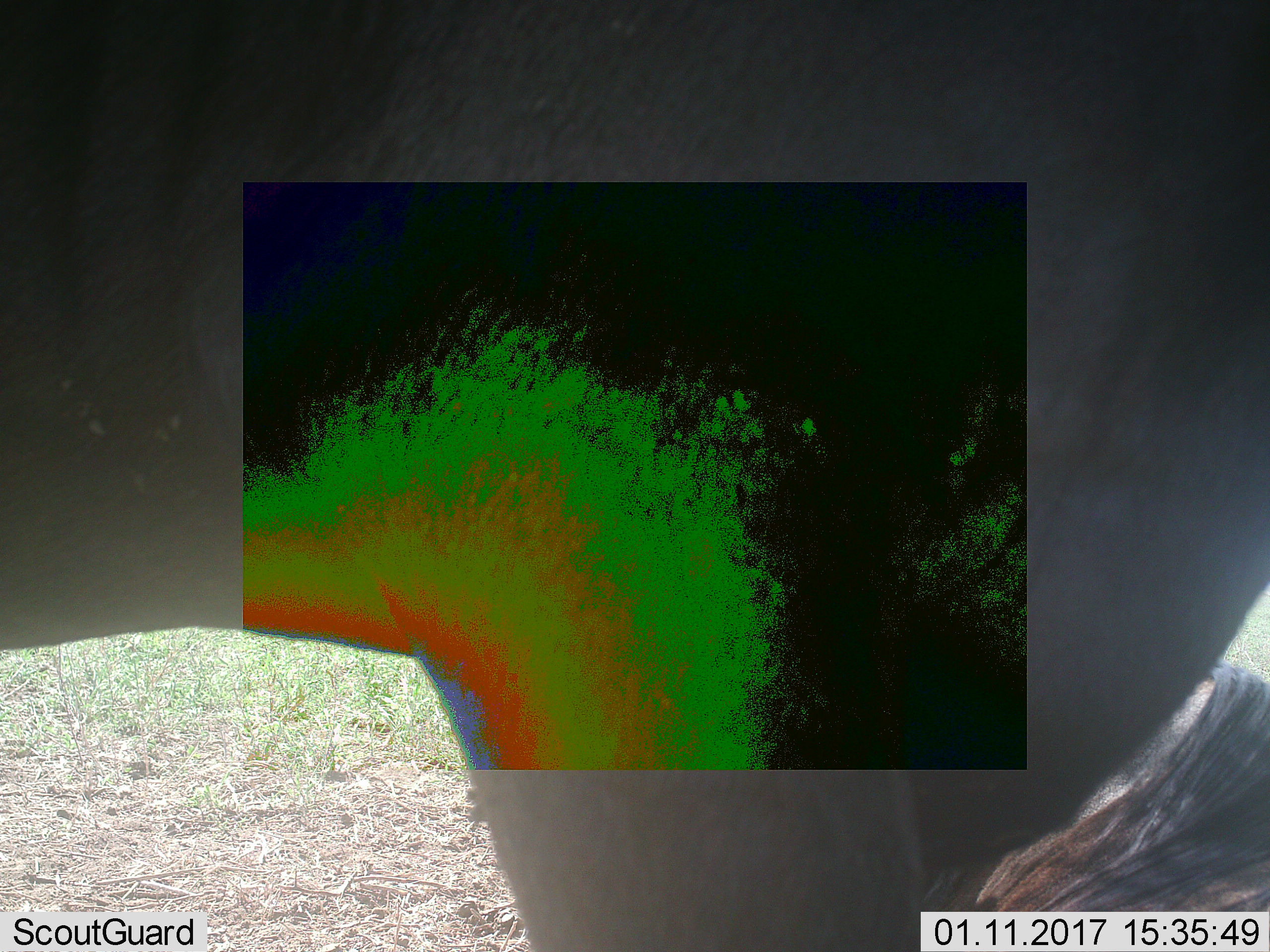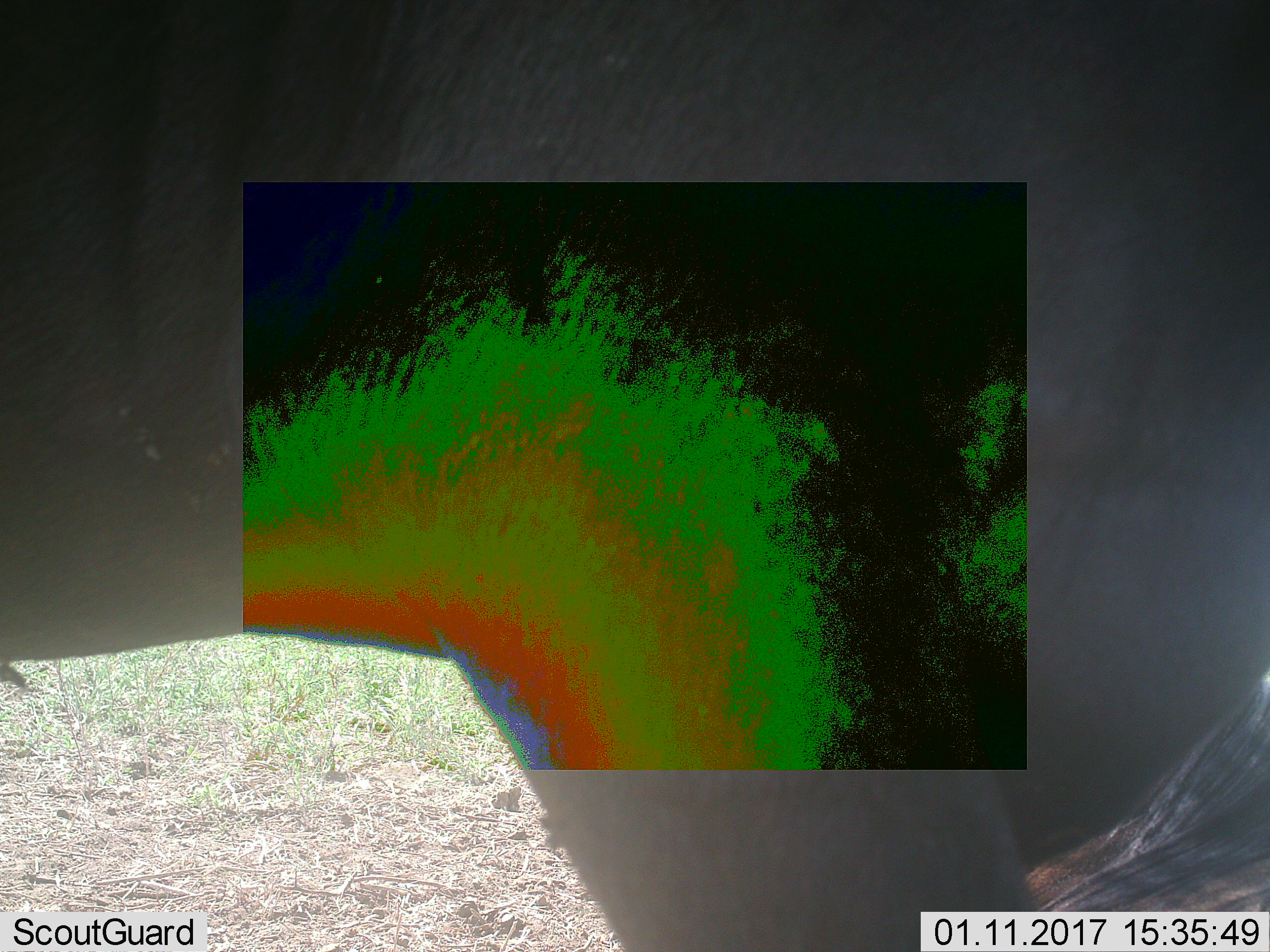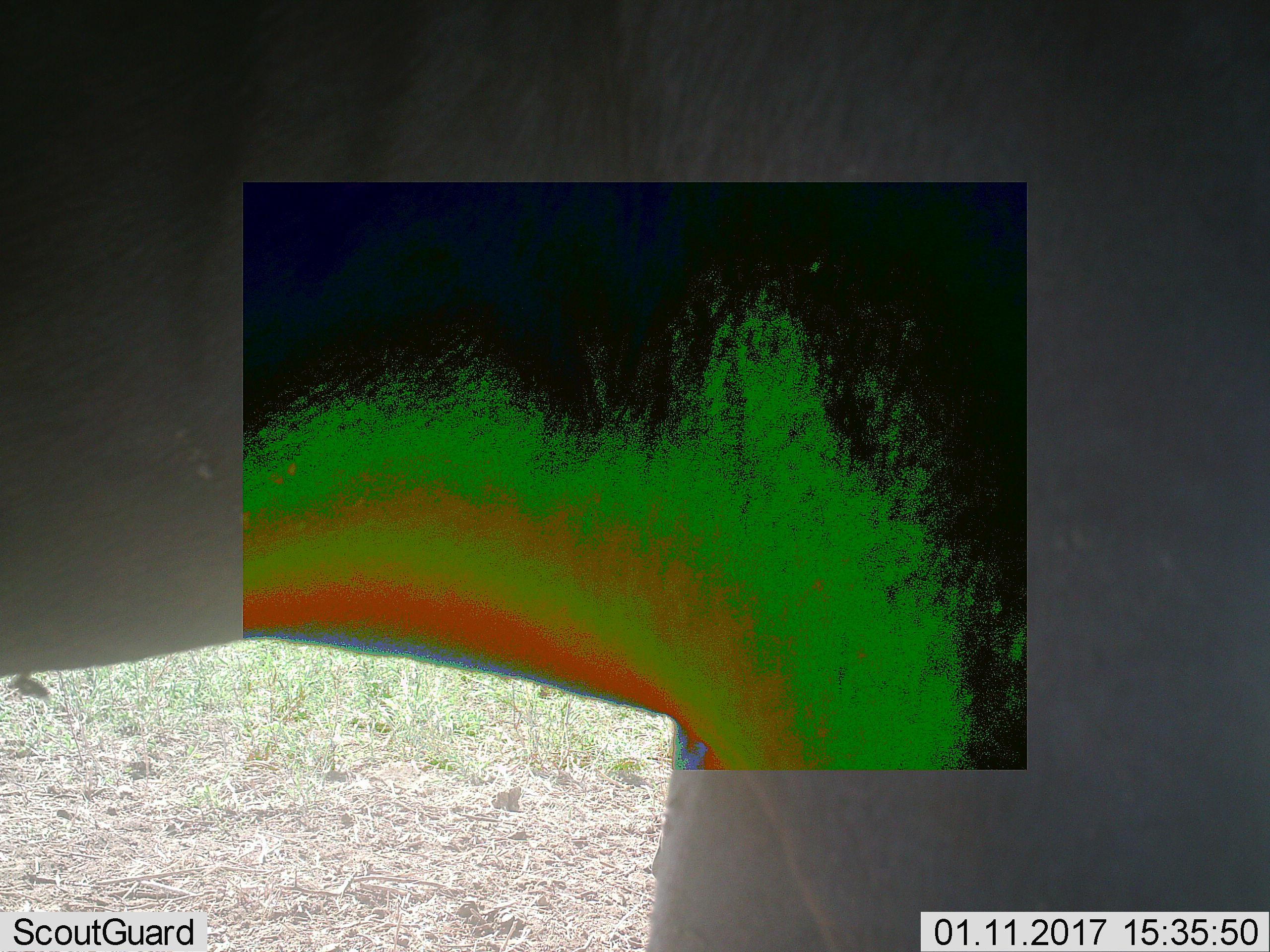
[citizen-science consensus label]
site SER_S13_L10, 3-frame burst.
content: unidentified animal